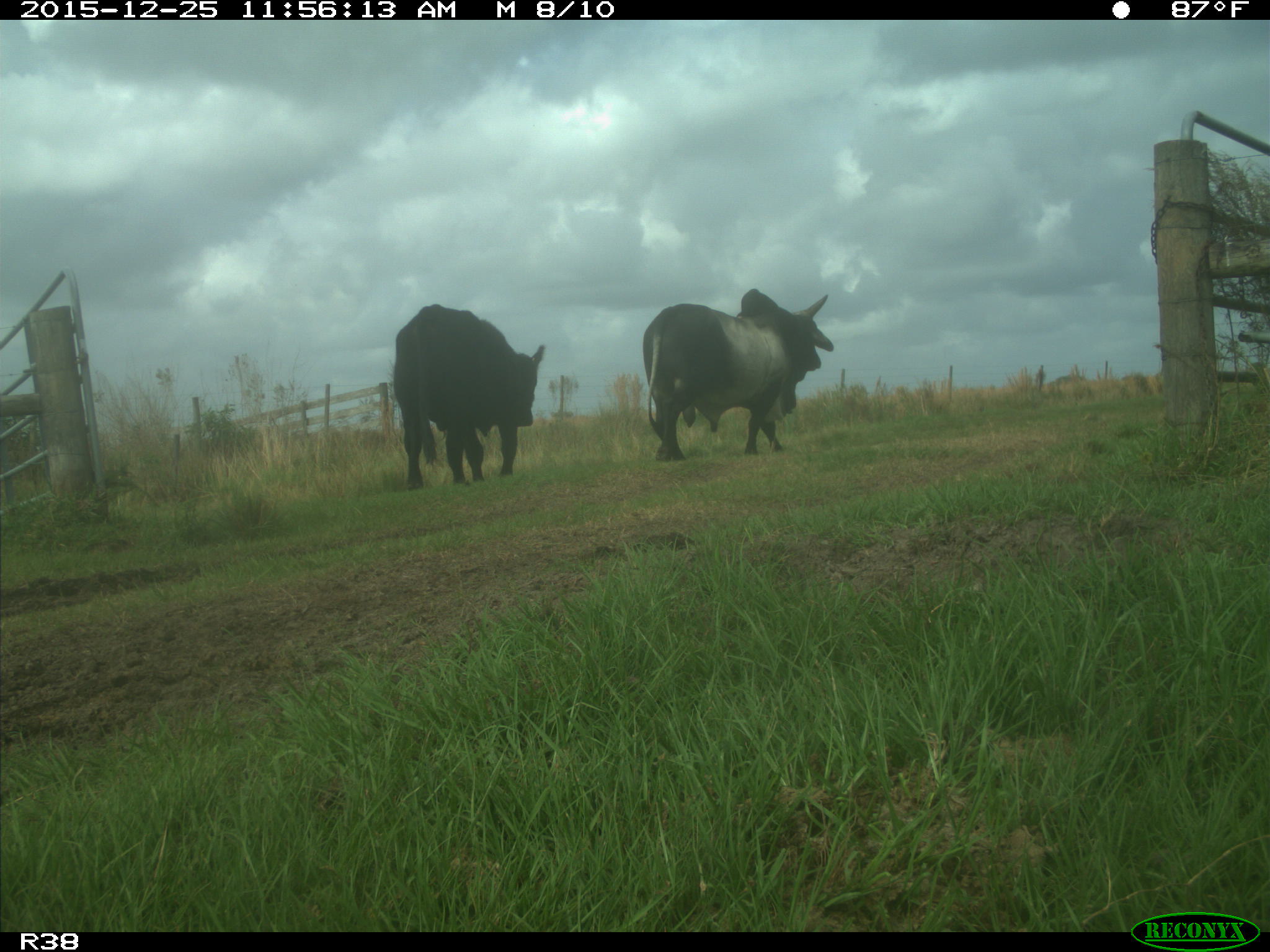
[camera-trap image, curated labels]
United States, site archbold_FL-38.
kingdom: Animalia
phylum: Chordata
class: Mammalia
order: Artiodactyla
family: Bovidae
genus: Bos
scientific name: Bos taurus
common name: domestic cow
Bos taurus (domestic cow).